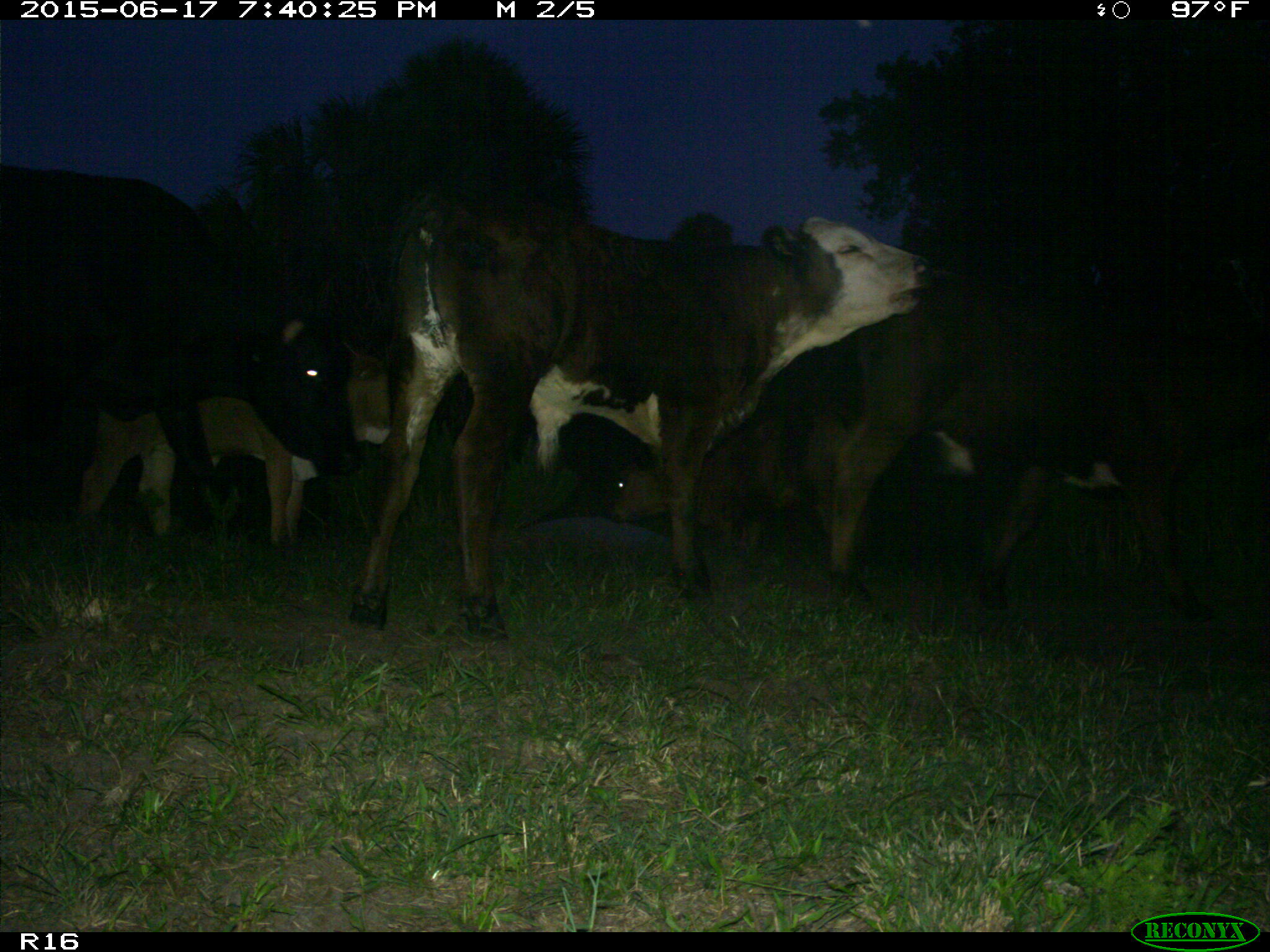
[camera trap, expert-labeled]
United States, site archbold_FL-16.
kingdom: Animalia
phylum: Chordata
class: Mammalia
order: Artiodactyla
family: Bovidae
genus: Bos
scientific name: Bos taurus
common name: domestic cow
Bos taurus (domestic cow).